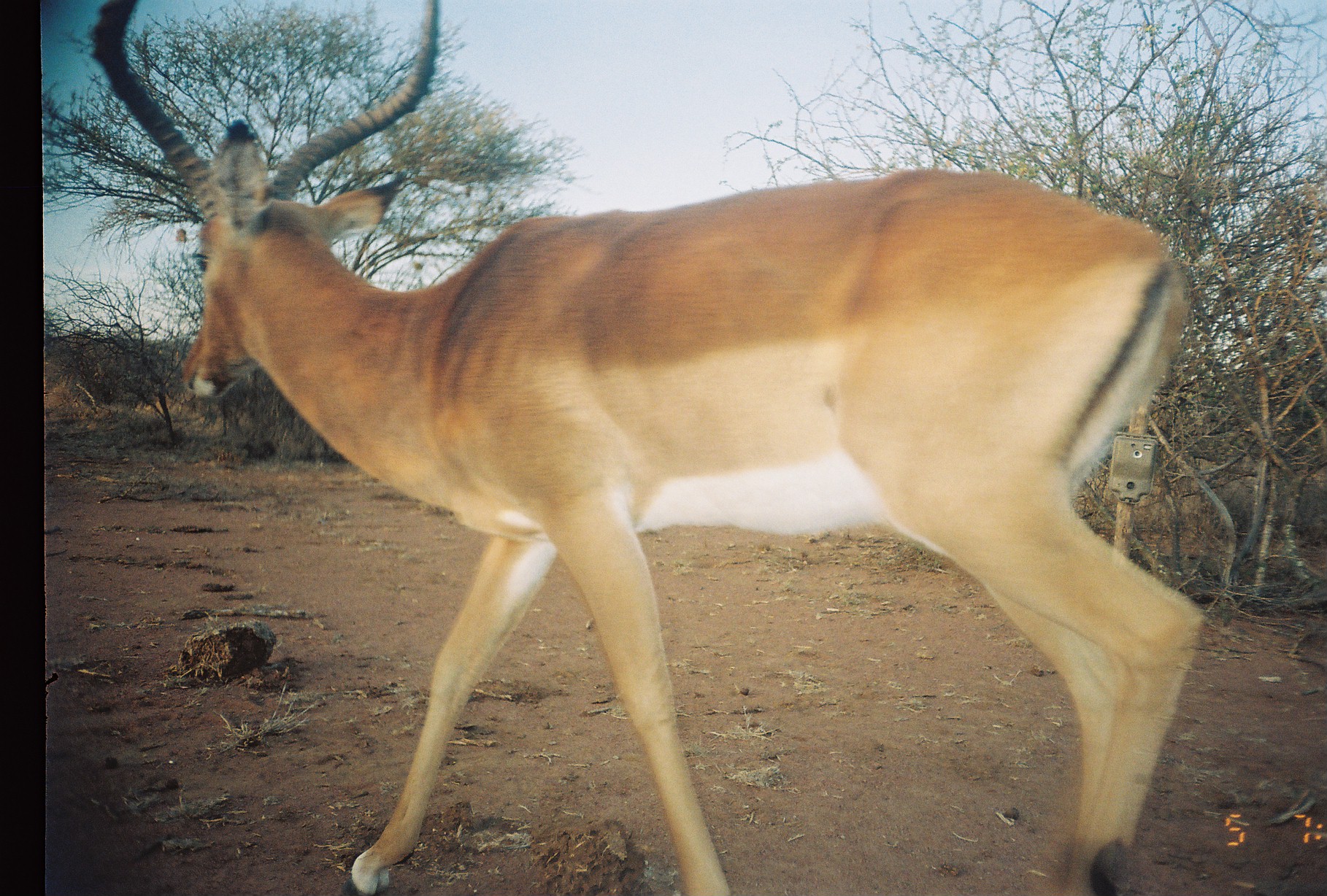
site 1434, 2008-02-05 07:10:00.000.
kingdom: Animalia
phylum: Chordata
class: Mammalia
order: Artiodactyla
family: Bovidae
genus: Aepyceros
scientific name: Aepyceros melampus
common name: impala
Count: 1.